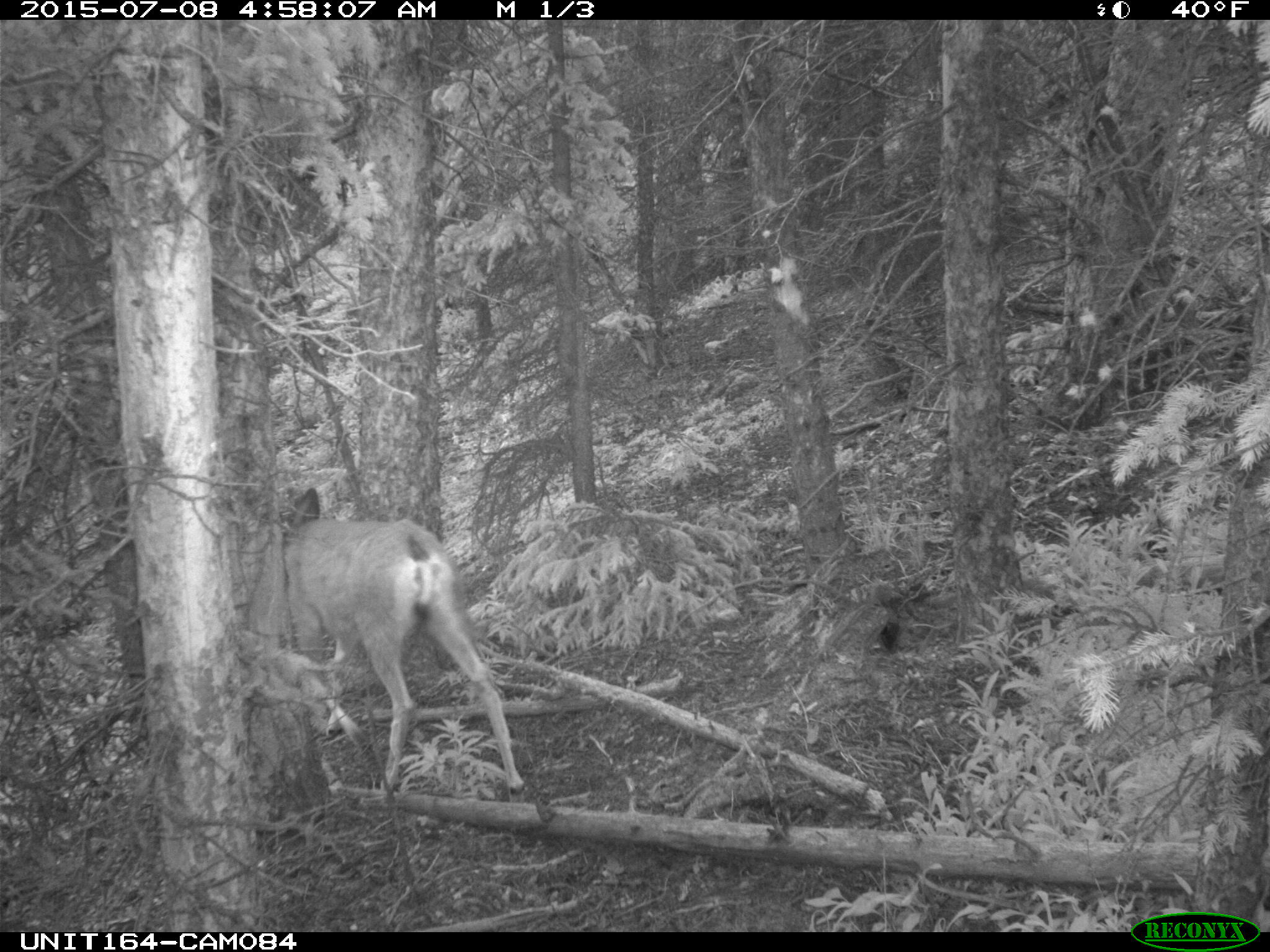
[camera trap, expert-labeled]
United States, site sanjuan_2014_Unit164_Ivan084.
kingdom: Animalia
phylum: Chordata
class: Mammalia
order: Artiodactyla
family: Cervidae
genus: Odocoileus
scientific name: Odocoileus hemionus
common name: mule deer